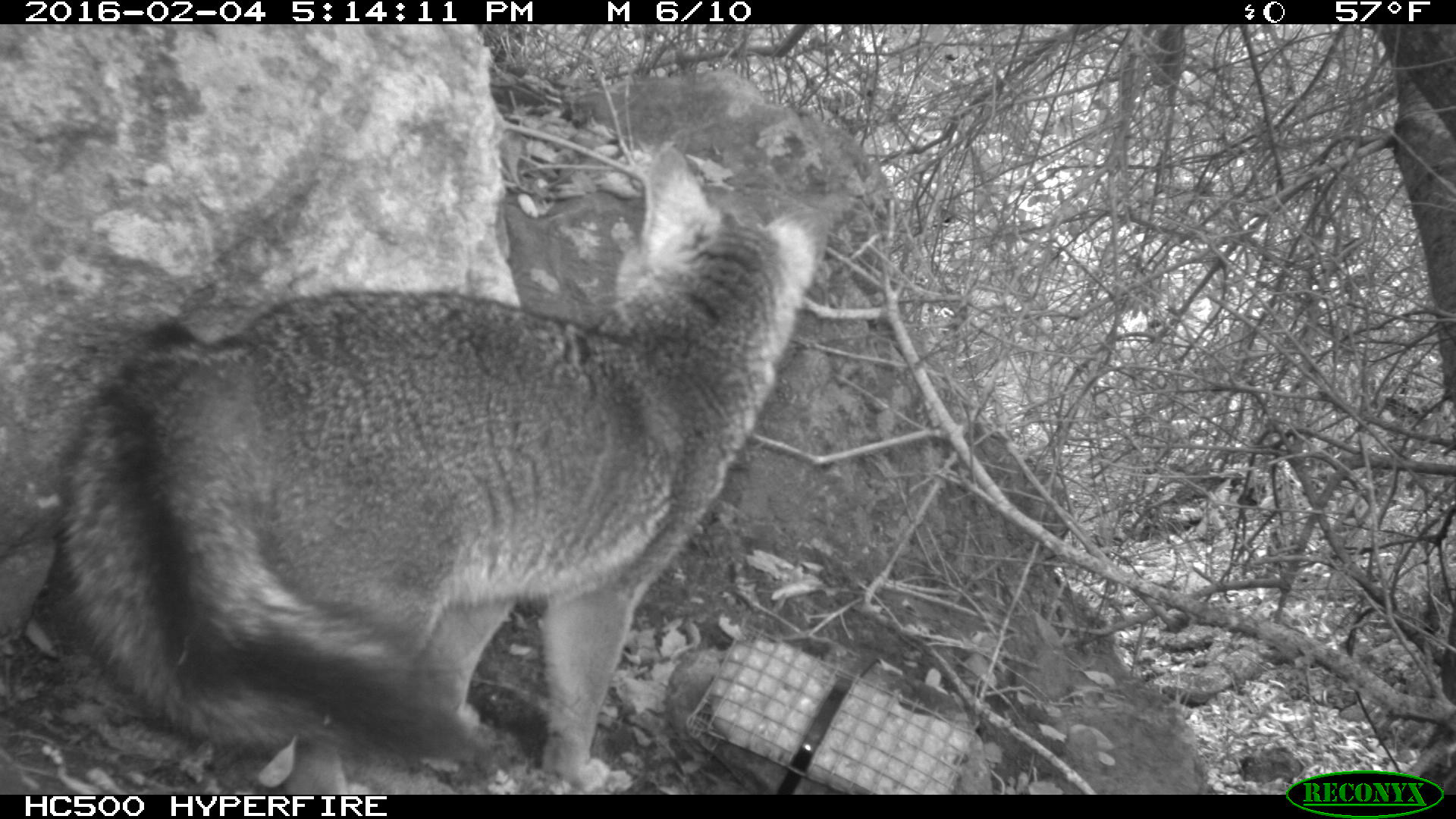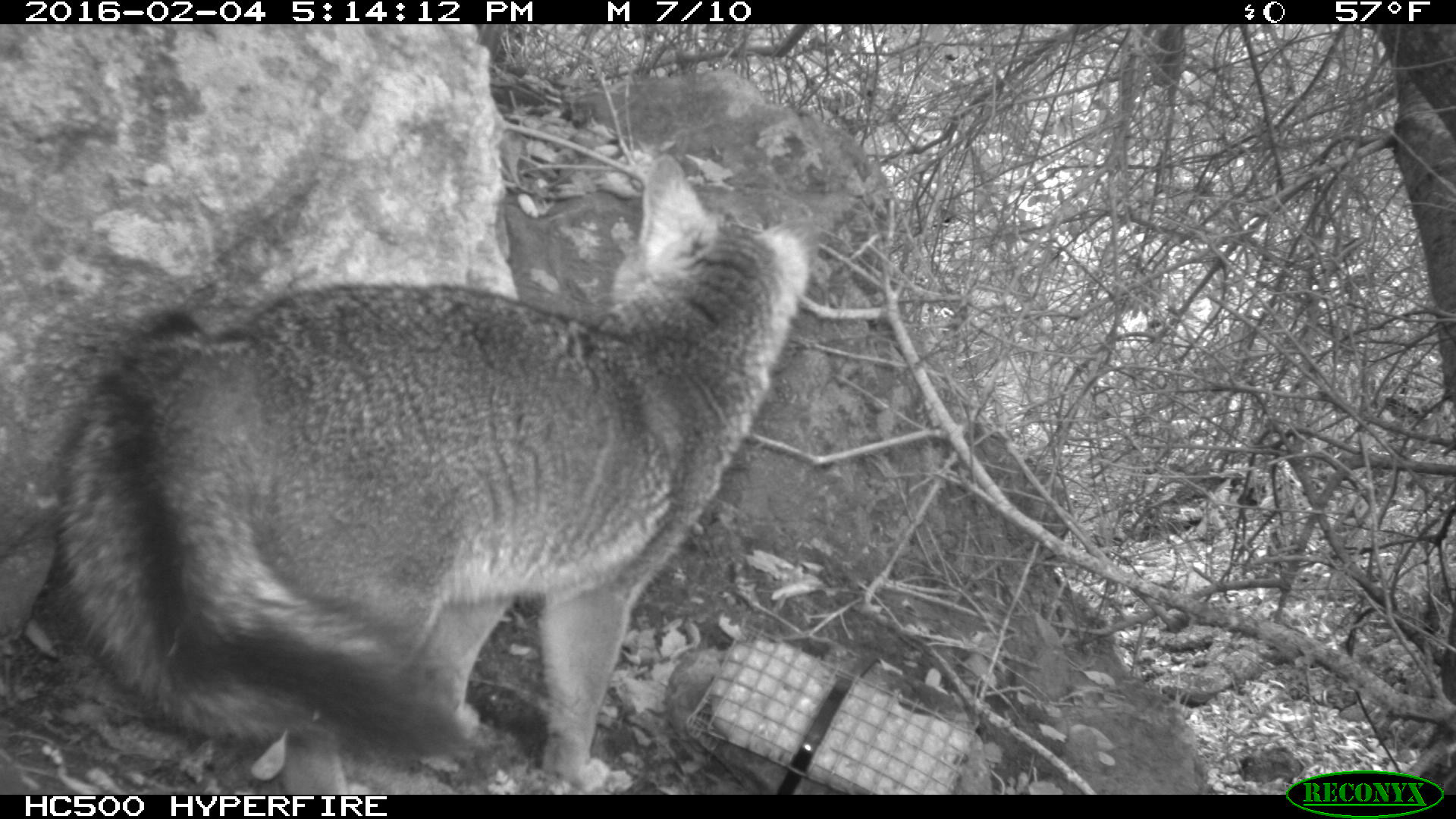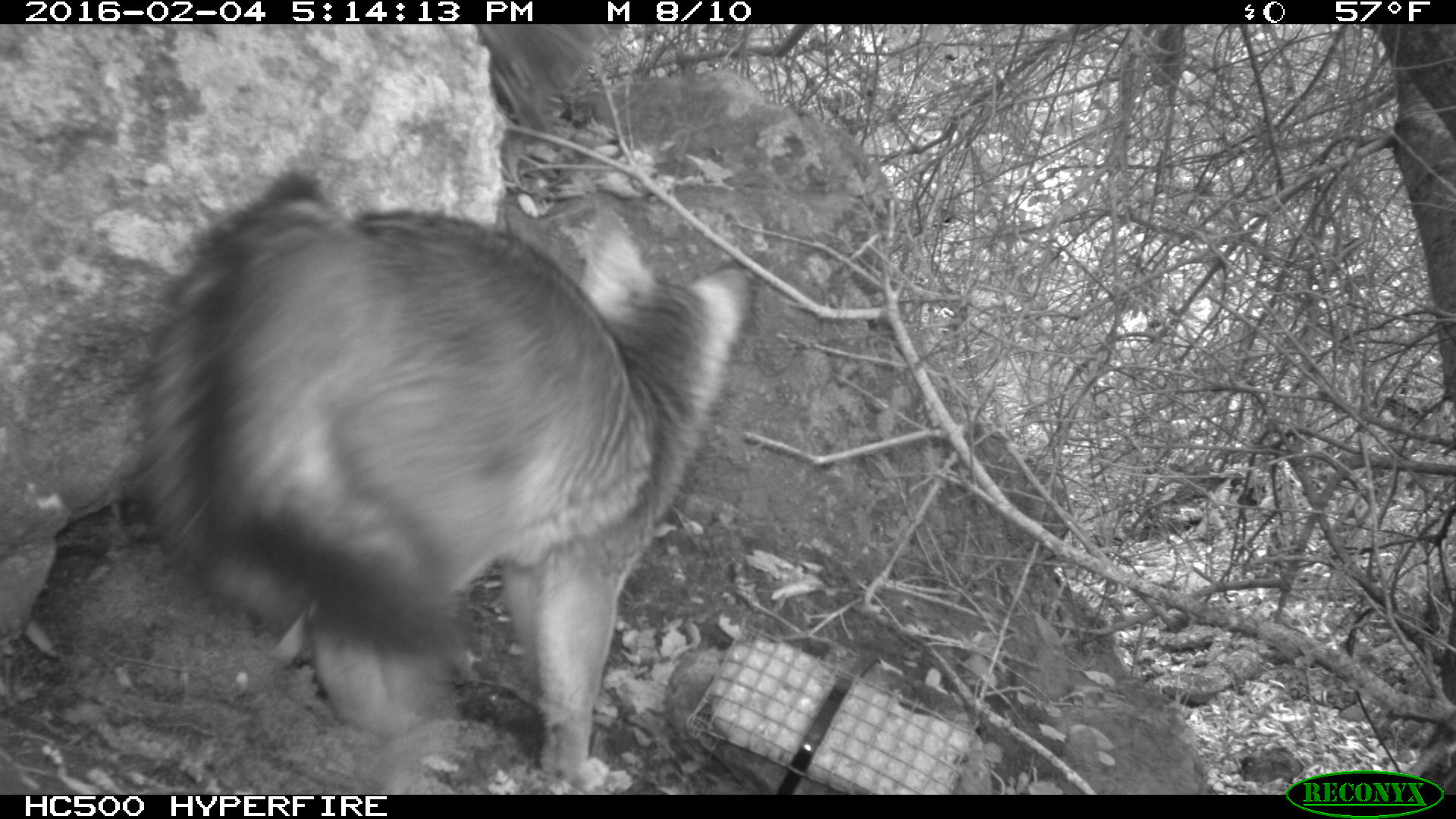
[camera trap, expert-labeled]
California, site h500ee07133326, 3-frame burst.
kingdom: Animalia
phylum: Chordata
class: Mammalia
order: Carnivora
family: Canidae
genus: Urocyon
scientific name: Urocyon littoralis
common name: island fox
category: fox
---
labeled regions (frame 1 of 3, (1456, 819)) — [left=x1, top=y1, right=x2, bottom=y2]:
fox: [left=55, top=140, right=856, bottom=792]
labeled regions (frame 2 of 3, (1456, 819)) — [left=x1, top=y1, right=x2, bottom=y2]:
fox: [left=58, top=152, right=819, bottom=794]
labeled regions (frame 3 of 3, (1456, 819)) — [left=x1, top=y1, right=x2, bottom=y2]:
fox: [left=141, top=171, right=752, bottom=789]